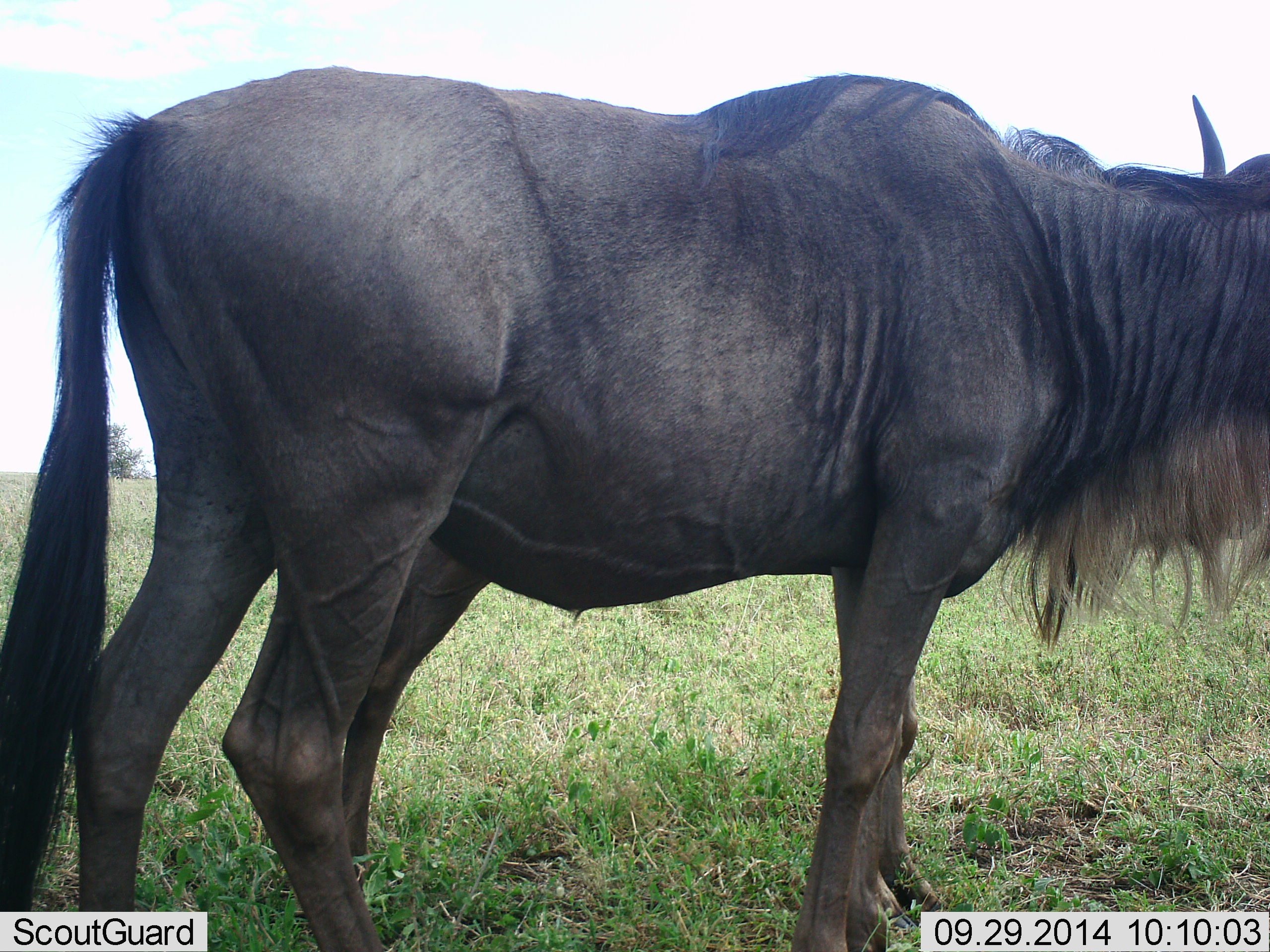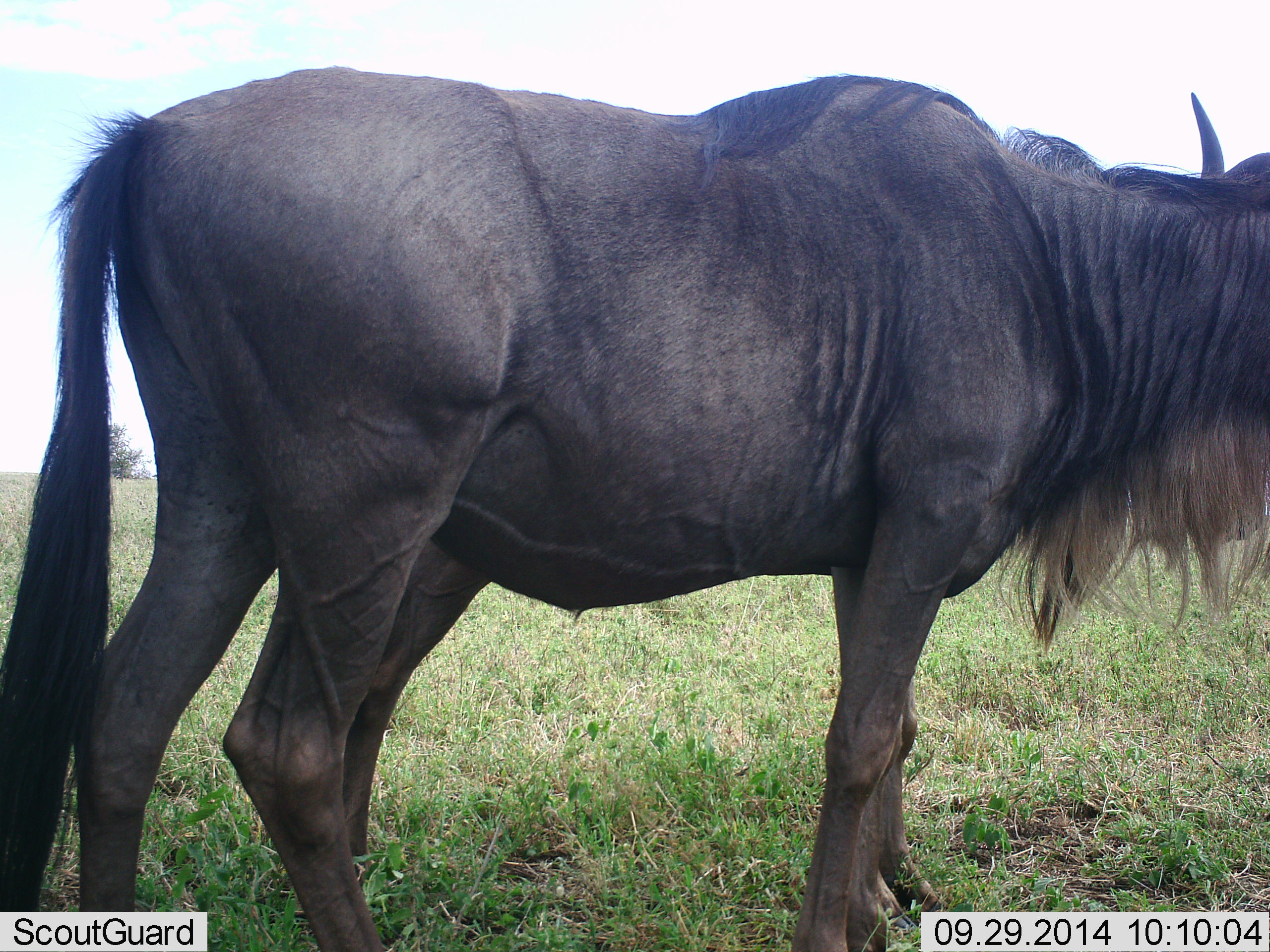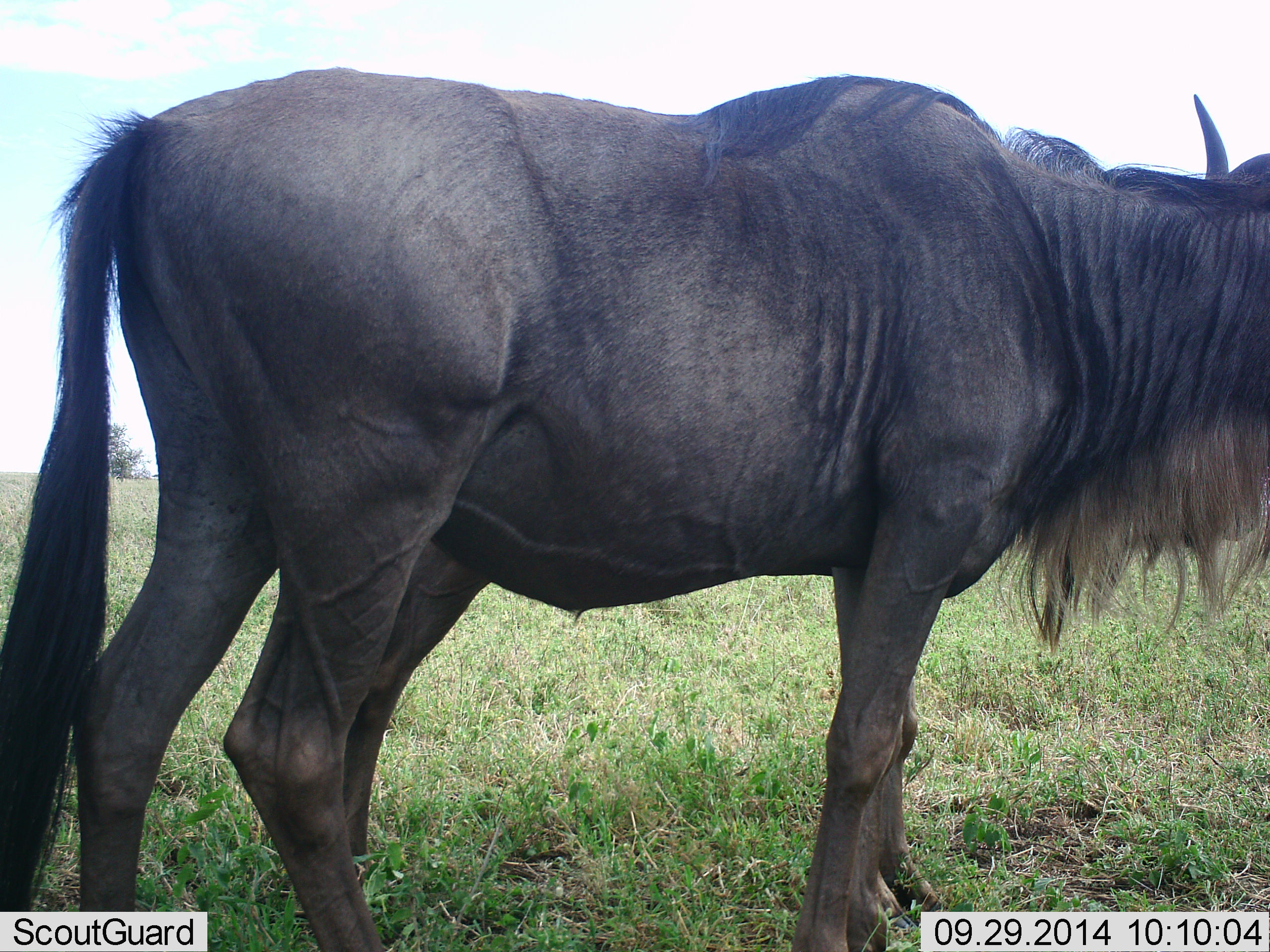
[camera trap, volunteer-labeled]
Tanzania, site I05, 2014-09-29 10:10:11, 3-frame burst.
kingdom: Animalia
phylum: Chordata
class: Mammalia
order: Artiodactyla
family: Bovidae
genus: Connochaetes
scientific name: Connochaetes taurinus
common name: blue wildebeest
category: wildebeest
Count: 1.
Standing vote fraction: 90%.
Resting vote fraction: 0%.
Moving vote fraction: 10%.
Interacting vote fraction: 0%.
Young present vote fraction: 0%.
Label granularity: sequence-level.